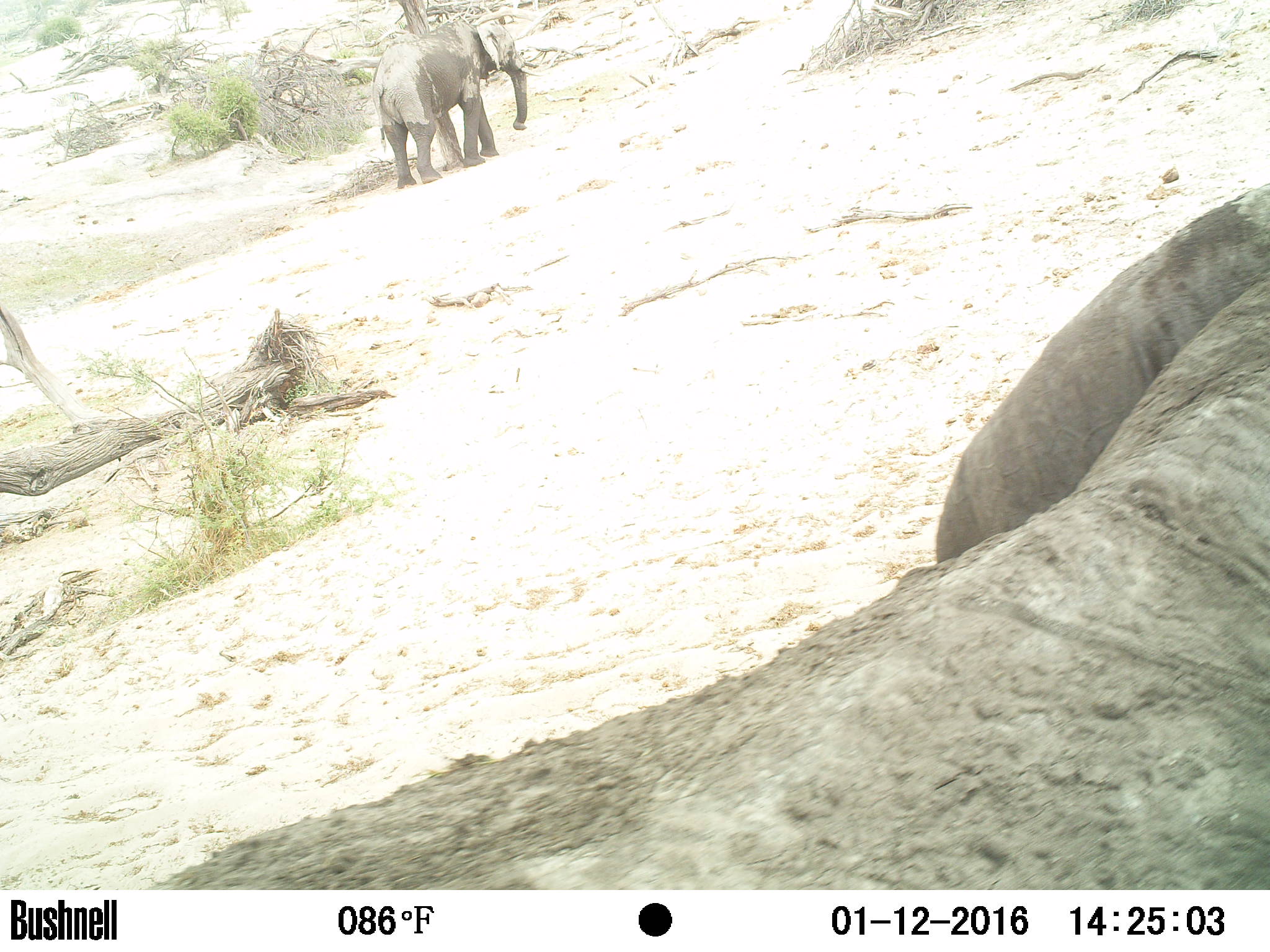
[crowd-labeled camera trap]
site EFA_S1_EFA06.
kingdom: Animalia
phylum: Chordata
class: Mammalia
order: Proboscidea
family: Elephantidae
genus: Loxodonta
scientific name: Loxodonta africana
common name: african bush elephant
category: elephant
Elephant (african bush elephant) (Loxodonta africana), count 2. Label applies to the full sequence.